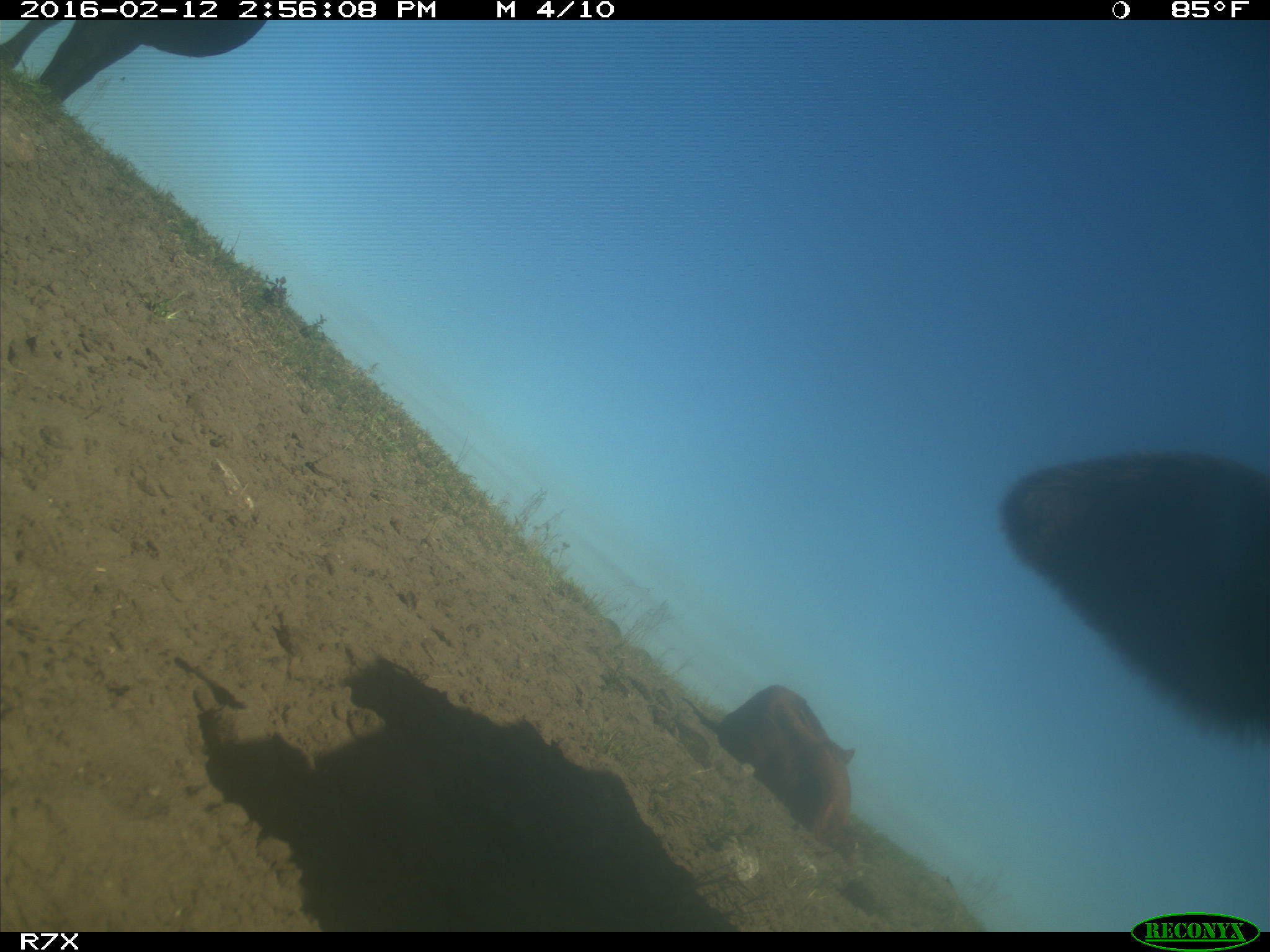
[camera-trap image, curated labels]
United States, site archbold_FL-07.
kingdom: Animalia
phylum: Chordata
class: Mammalia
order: Artiodactyla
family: Bovidae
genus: Bos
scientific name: Bos taurus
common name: domestic cow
Bos taurus (domestic cow).